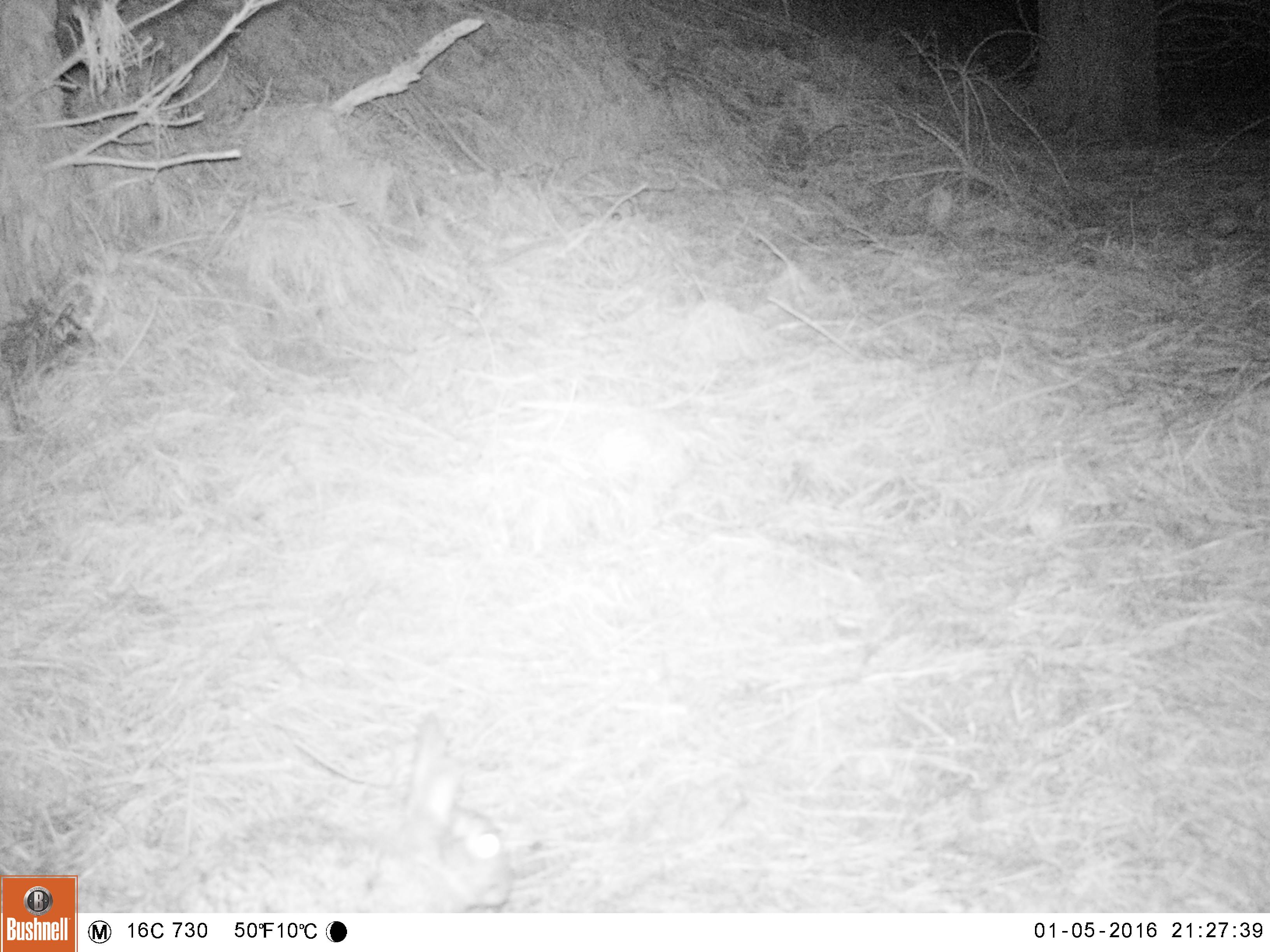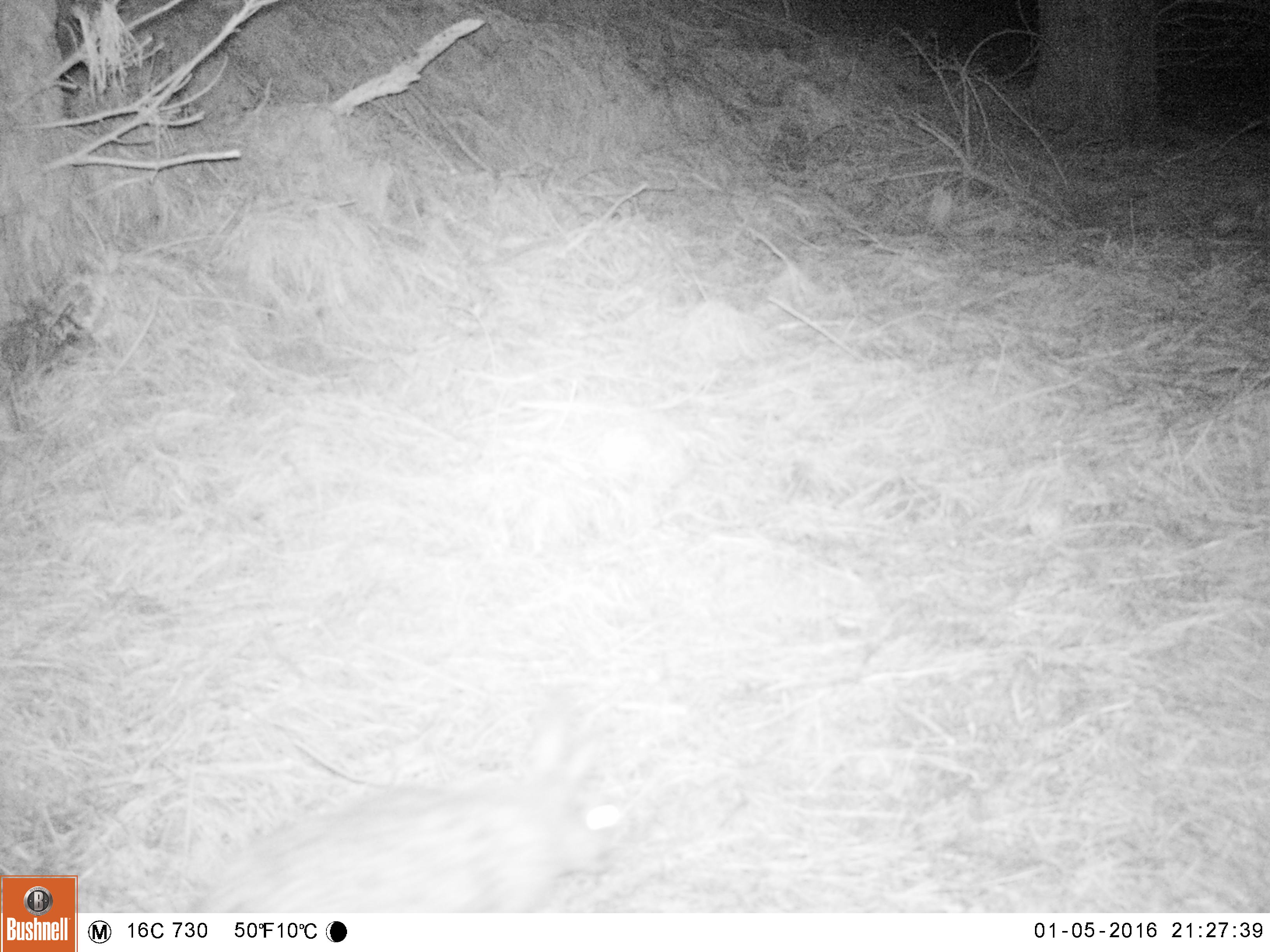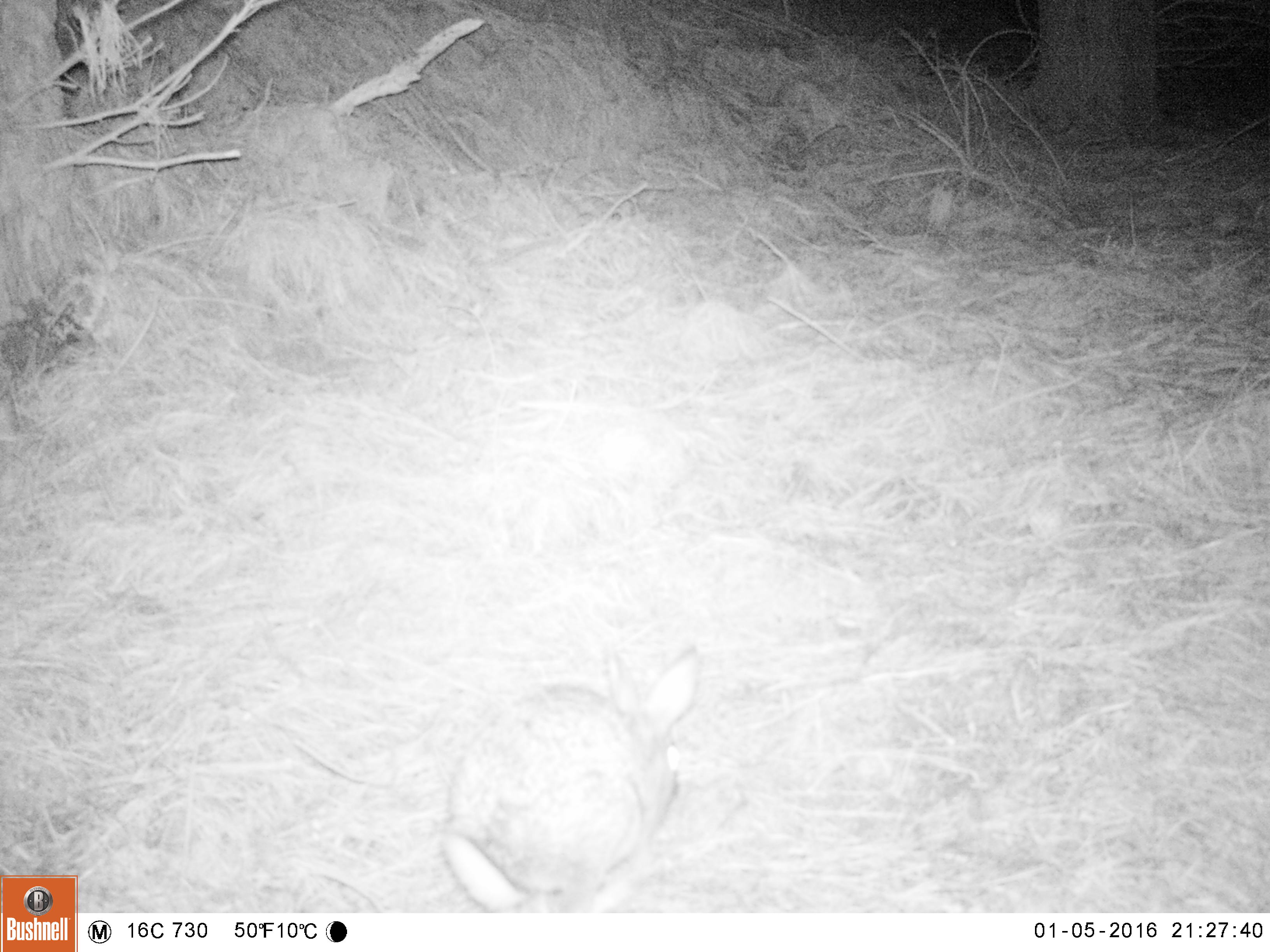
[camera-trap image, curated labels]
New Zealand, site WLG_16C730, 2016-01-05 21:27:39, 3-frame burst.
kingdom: Animalia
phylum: Chordata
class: Mammalia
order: Lagomorpha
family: Leporidae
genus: Oryctolagus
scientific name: Oryctolagus cuniculus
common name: european rabbit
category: rabbit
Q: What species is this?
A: Rabbit (european rabbit) (Oryctolagus cuniculus).